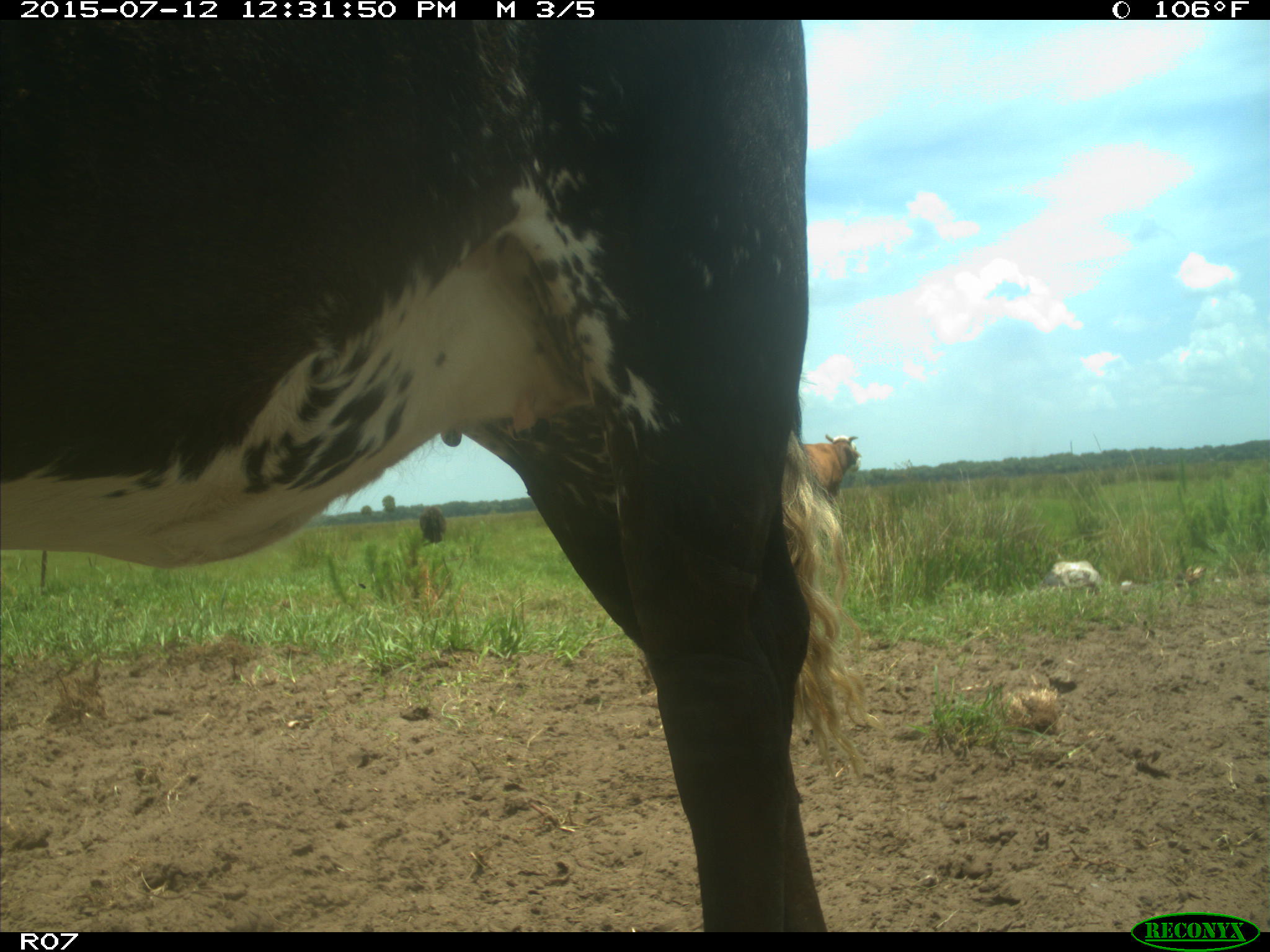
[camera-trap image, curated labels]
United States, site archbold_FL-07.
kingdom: Animalia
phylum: Chordata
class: Mammalia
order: Artiodactyla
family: Bovidae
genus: Bos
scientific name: Bos taurus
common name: domestic cow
Bos taurus (domestic cow).